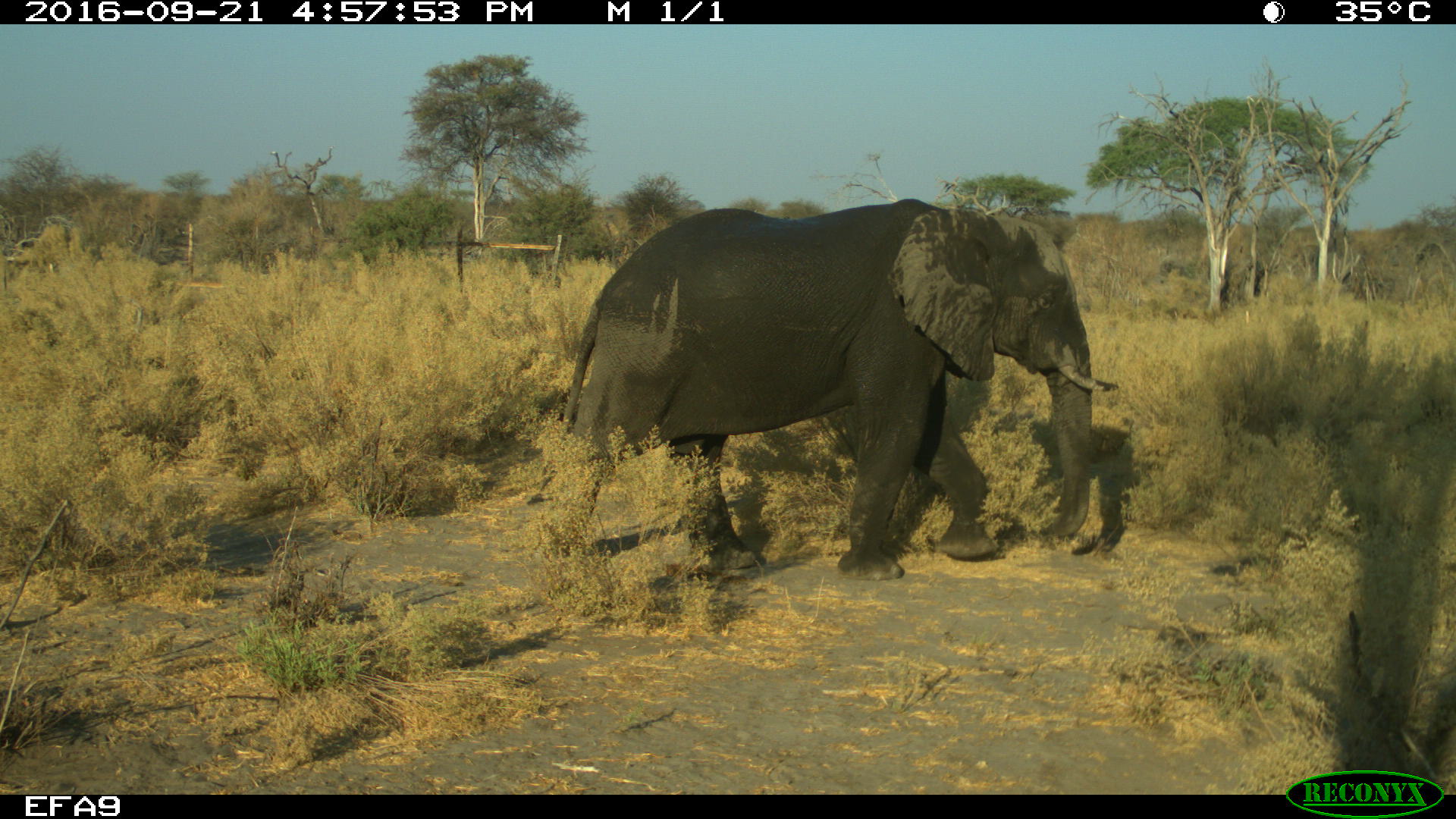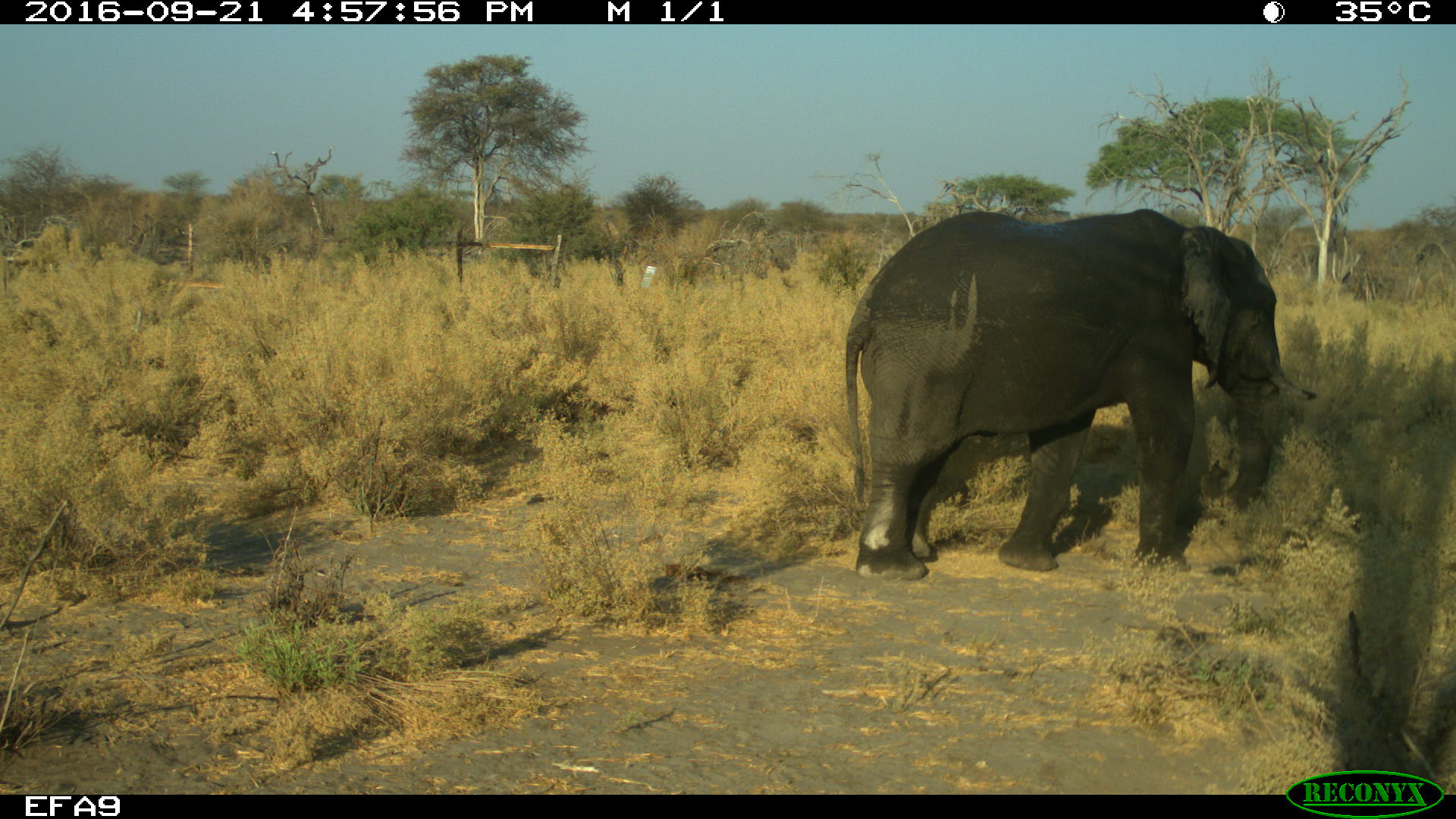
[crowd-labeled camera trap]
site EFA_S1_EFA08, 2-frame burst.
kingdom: Animalia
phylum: Chordata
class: Mammalia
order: Proboscidea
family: Elephantidae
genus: Loxodonta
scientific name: Loxodonta africana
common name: african bush elephant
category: elephant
Elephant (african bush elephant) (Loxodonta africana), count 1. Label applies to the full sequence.